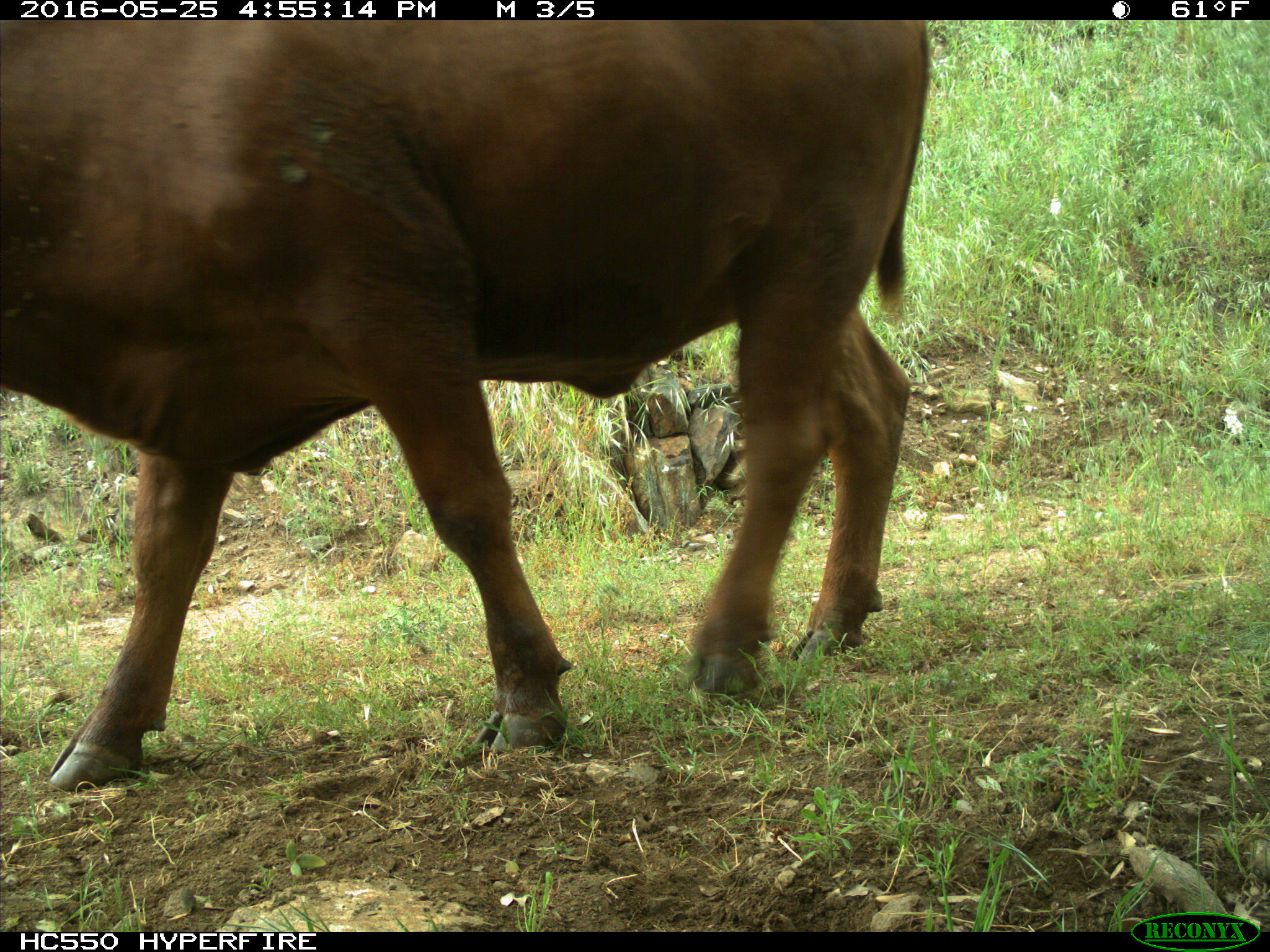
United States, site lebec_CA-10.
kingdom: Animalia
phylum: Chordata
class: Mammalia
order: Artiodactyla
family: Bovidae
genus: Bos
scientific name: Bos taurus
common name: domestic cow